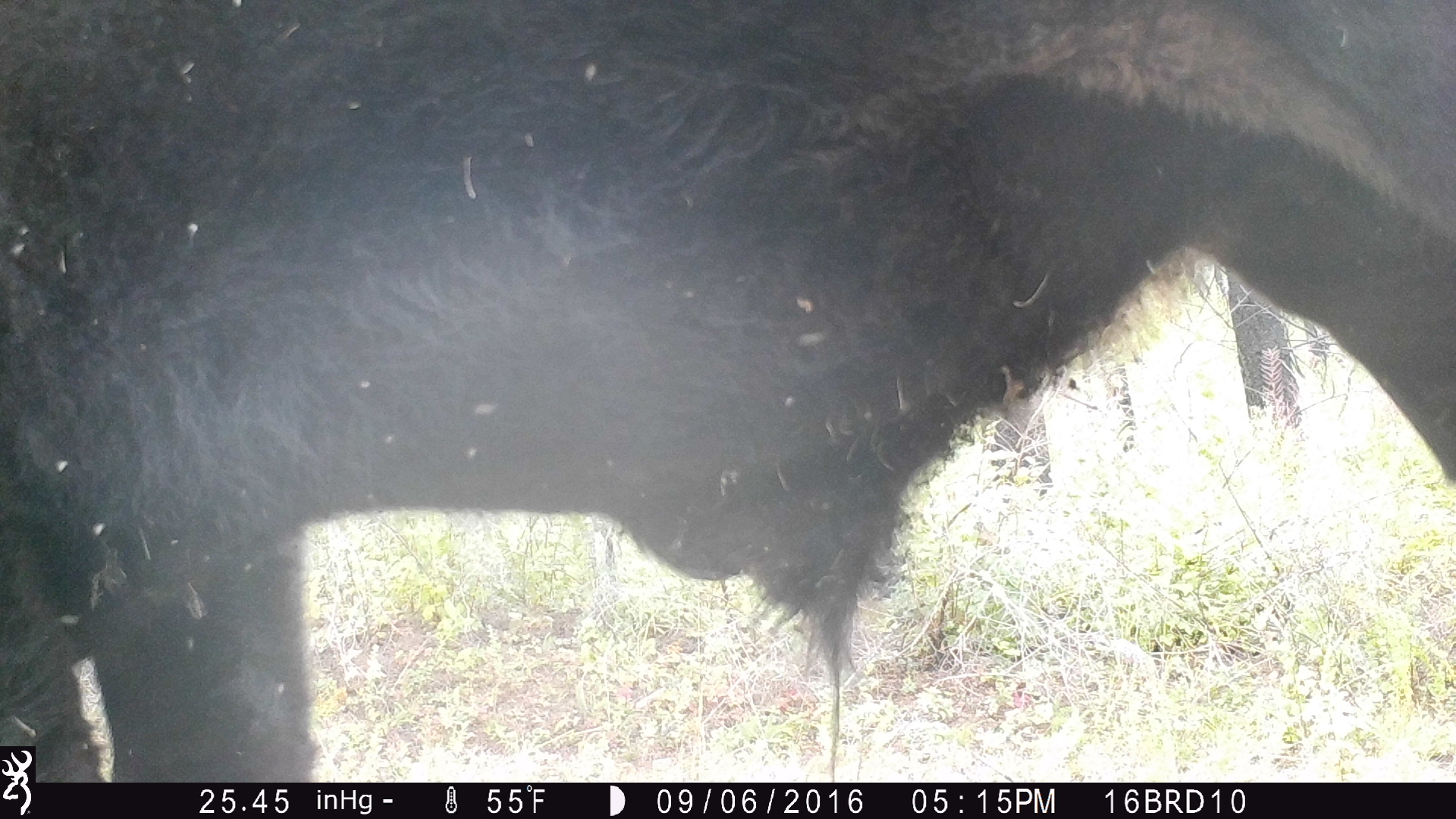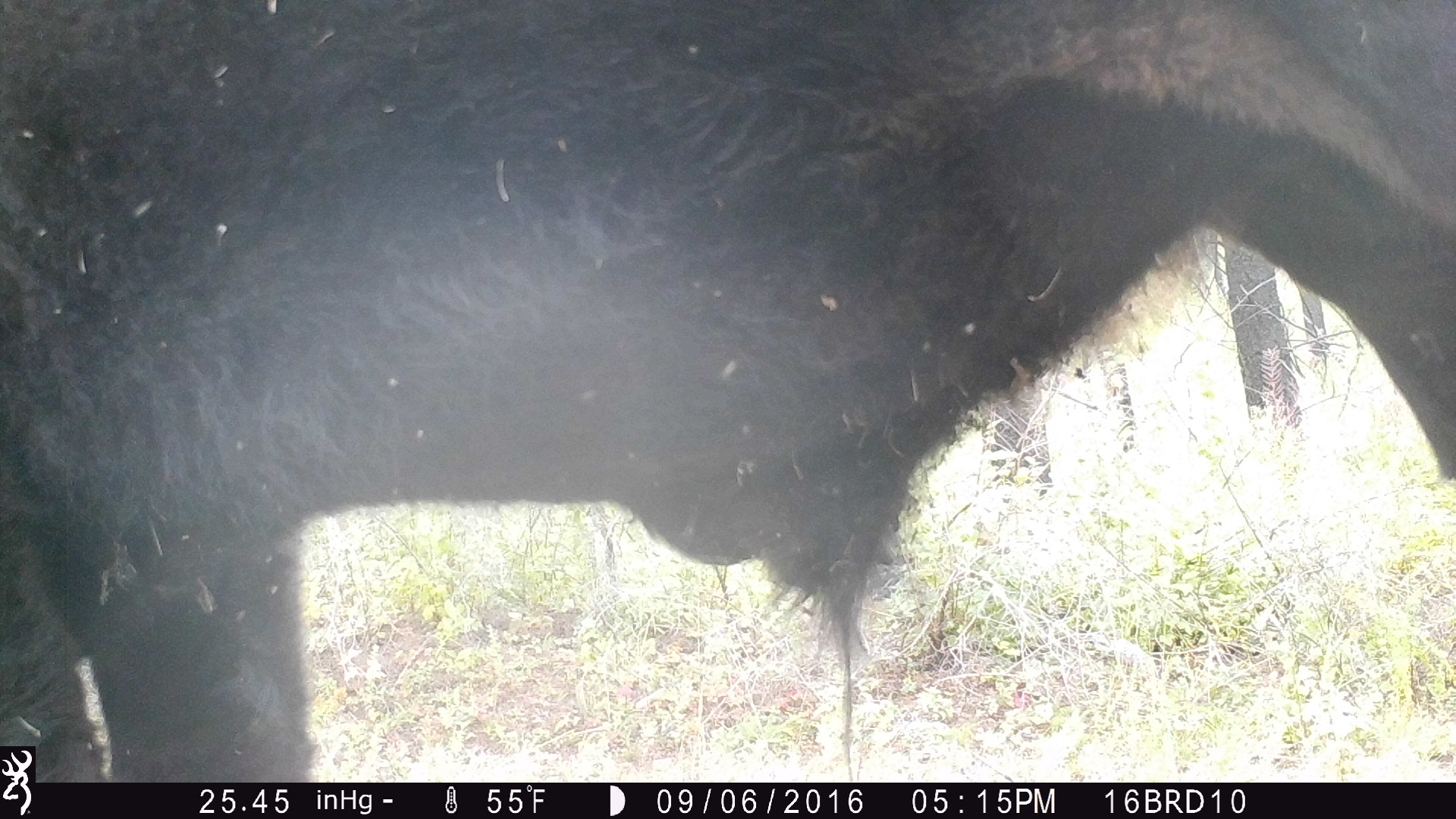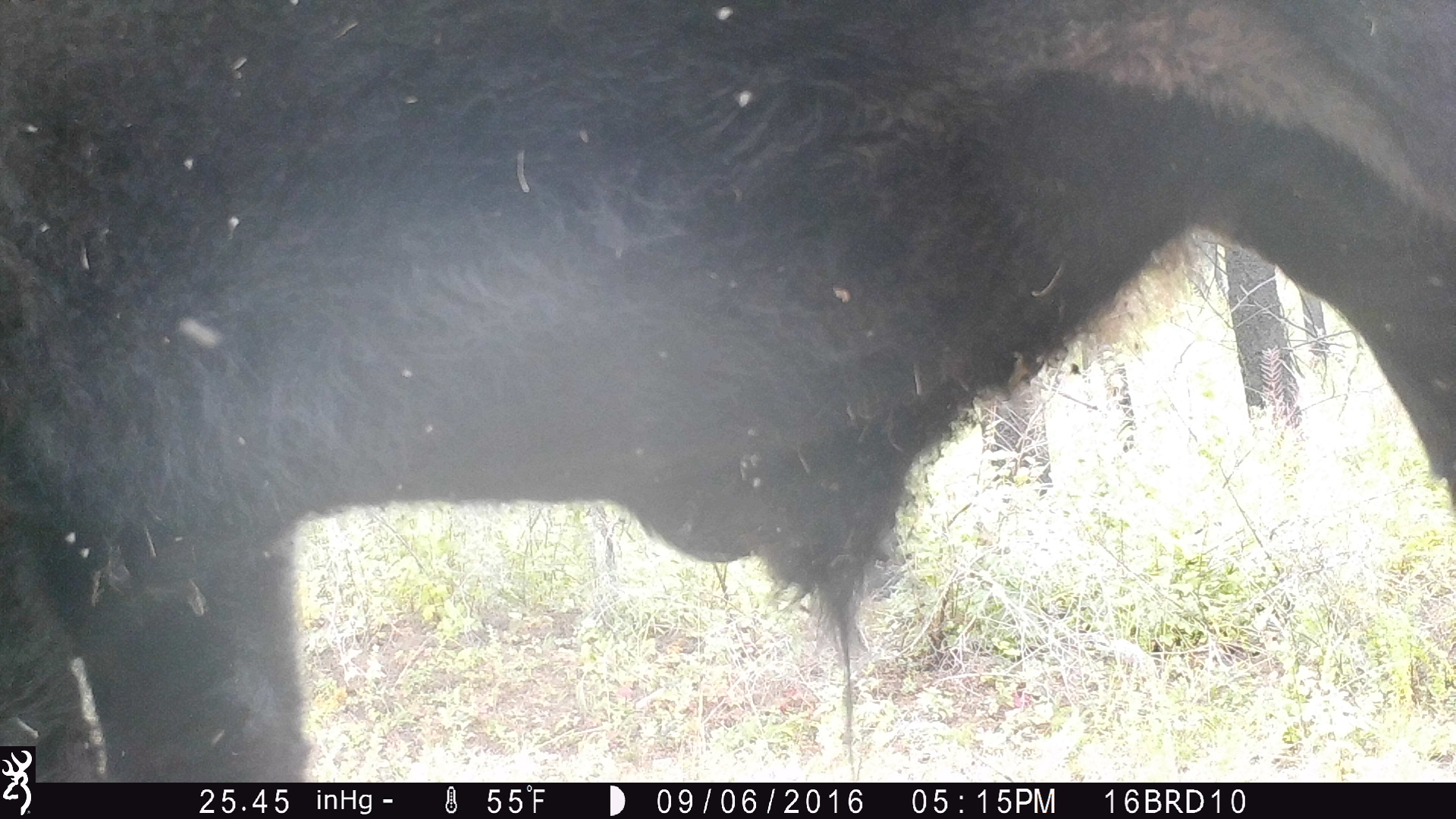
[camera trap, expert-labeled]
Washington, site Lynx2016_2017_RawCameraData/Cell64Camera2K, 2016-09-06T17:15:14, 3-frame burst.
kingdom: Animalia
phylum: Chordata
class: Mammalia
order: Artiodactyla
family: Bovidae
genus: Bos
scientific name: Bos taurus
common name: domestic cattle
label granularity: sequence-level